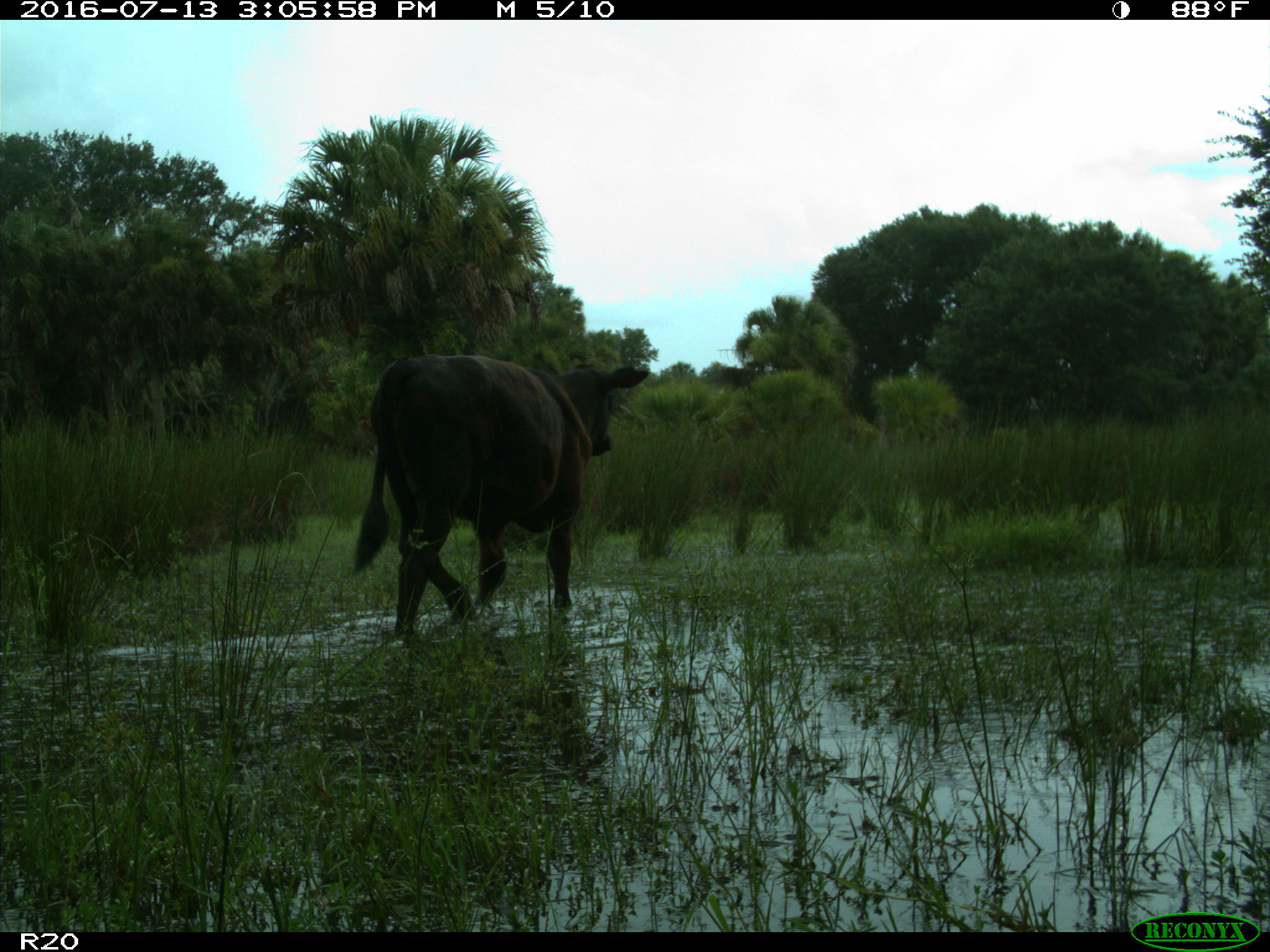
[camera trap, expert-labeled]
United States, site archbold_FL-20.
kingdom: Animalia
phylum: Chordata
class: Mammalia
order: Artiodactyla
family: Bovidae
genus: Bos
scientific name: Bos taurus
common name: domestic cow